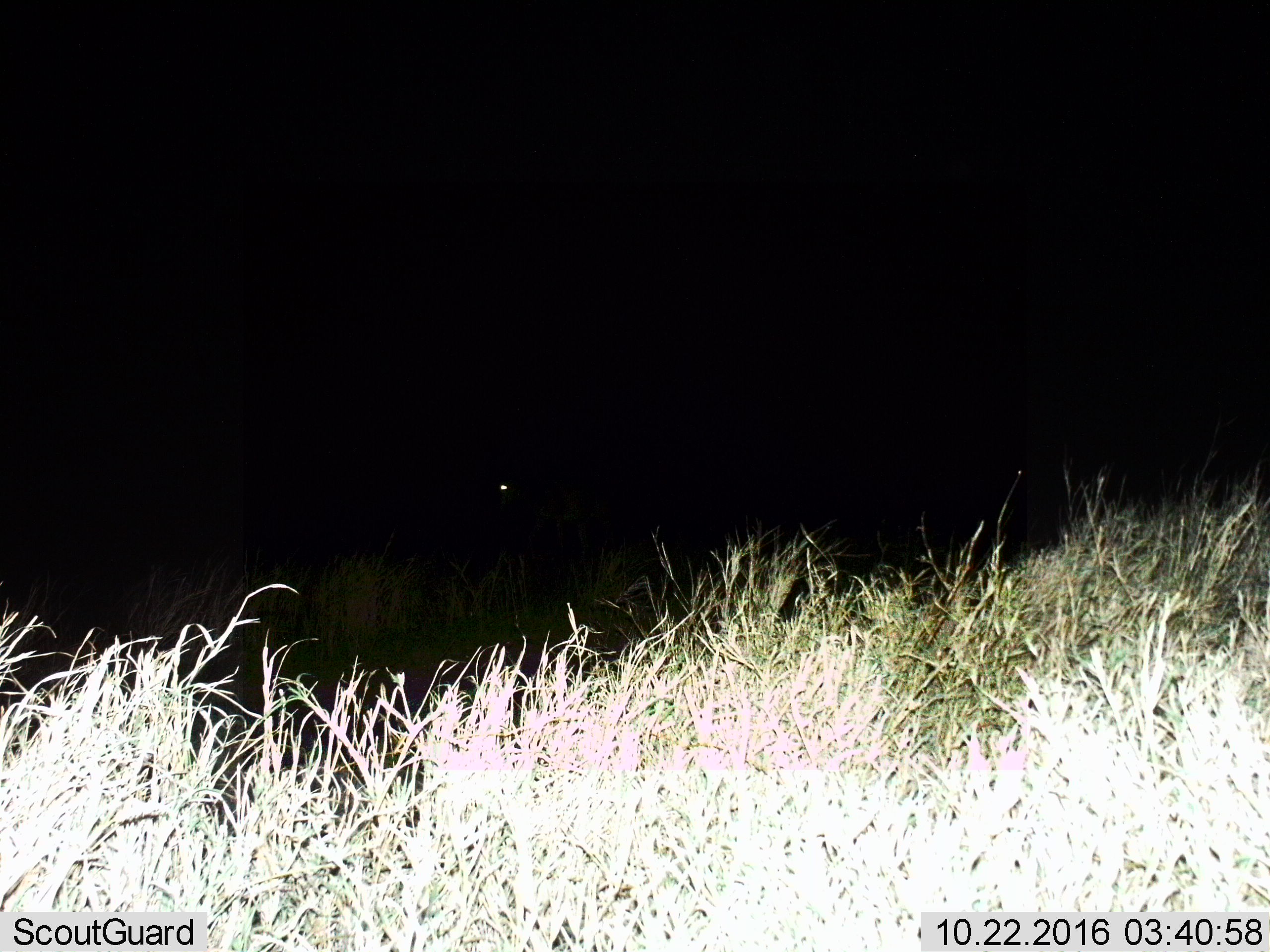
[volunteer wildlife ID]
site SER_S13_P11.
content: unidentified animal